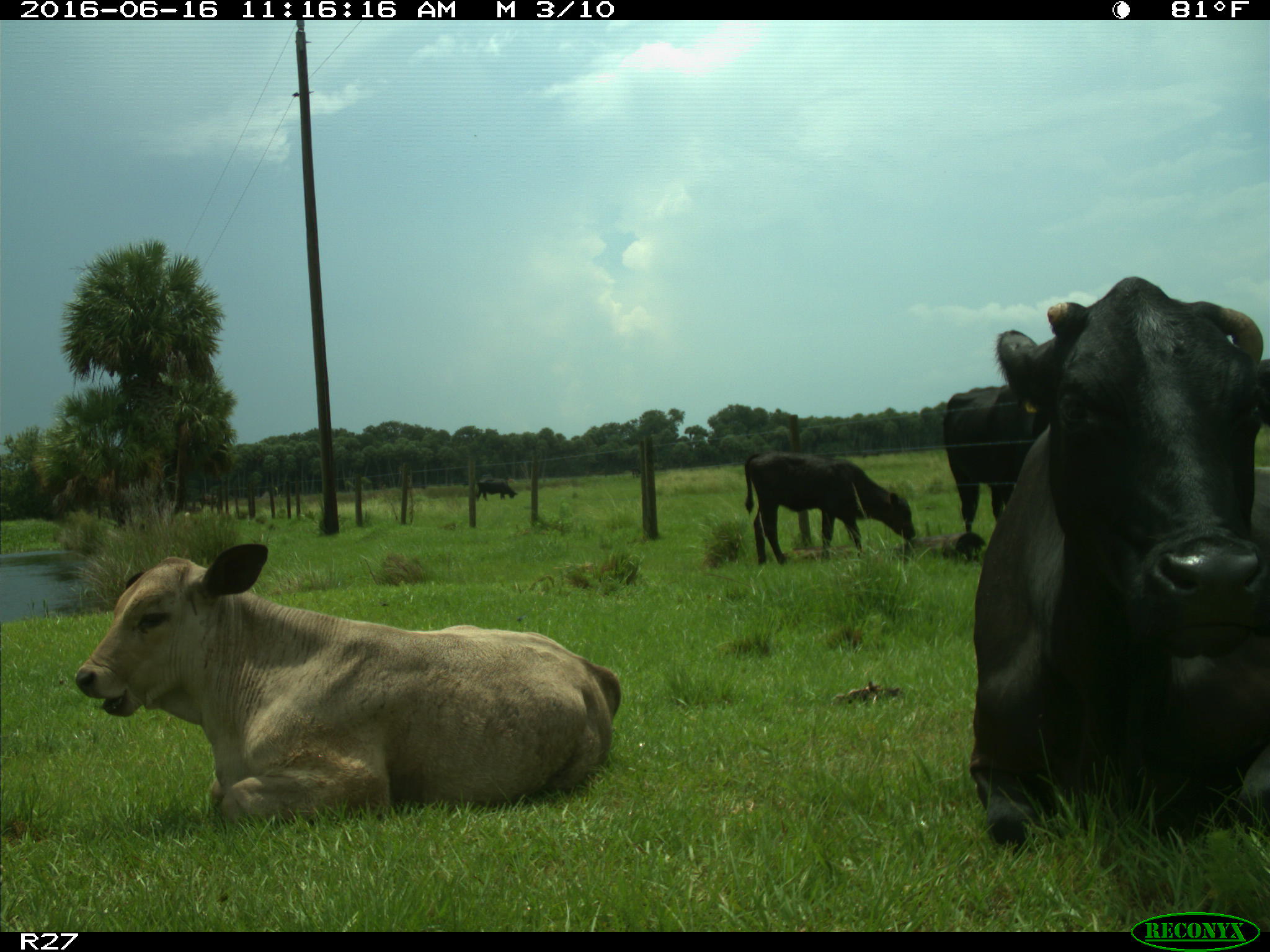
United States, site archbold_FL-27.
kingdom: Animalia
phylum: Chordata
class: Mammalia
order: Artiodactyla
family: Bovidae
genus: Bos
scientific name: Bos taurus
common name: domestic cow